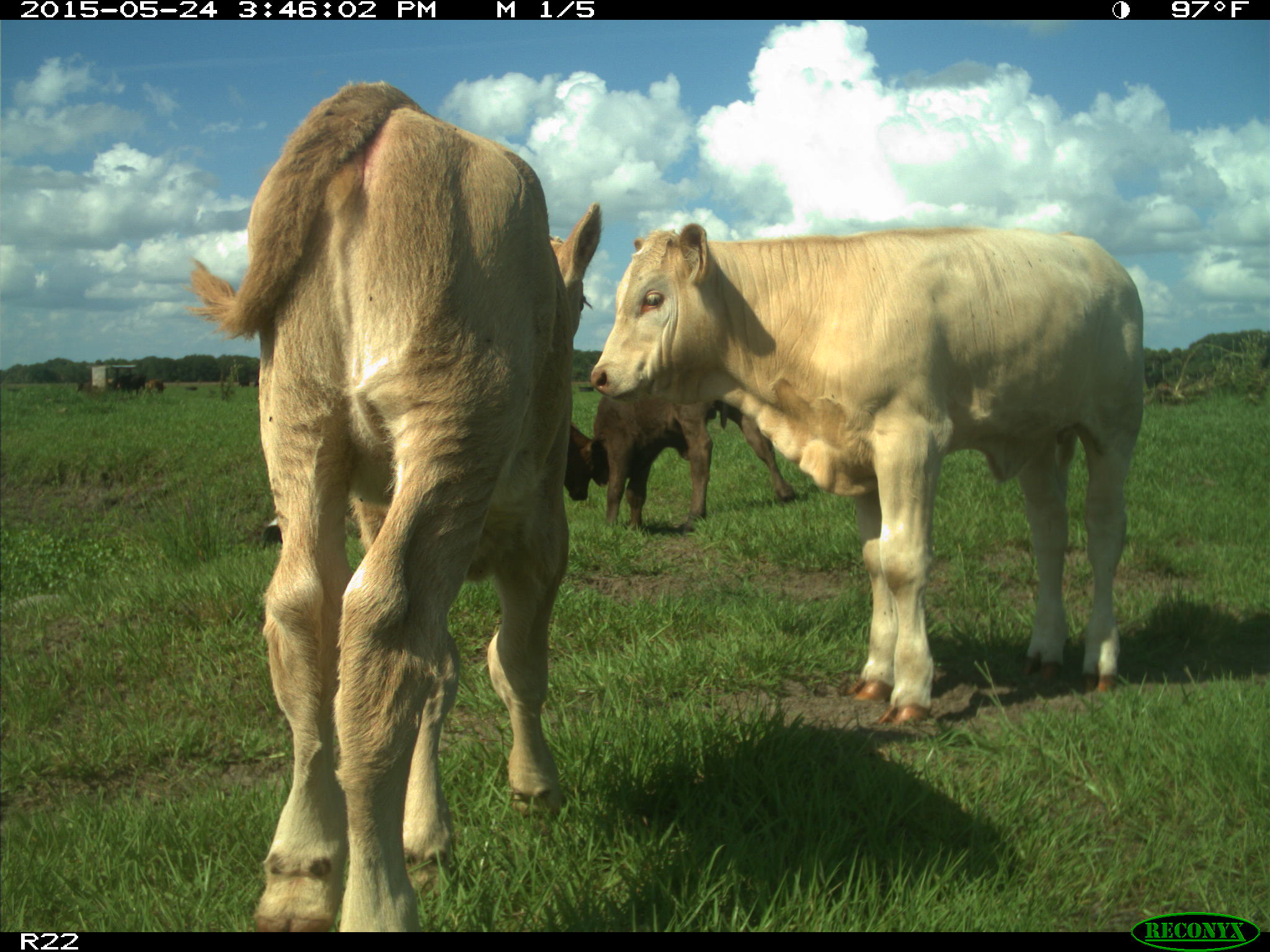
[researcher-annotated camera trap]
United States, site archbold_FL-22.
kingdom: Animalia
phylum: Chordata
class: Mammalia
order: Artiodactyla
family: Bovidae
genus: Bos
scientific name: Bos taurus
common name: domestic cow